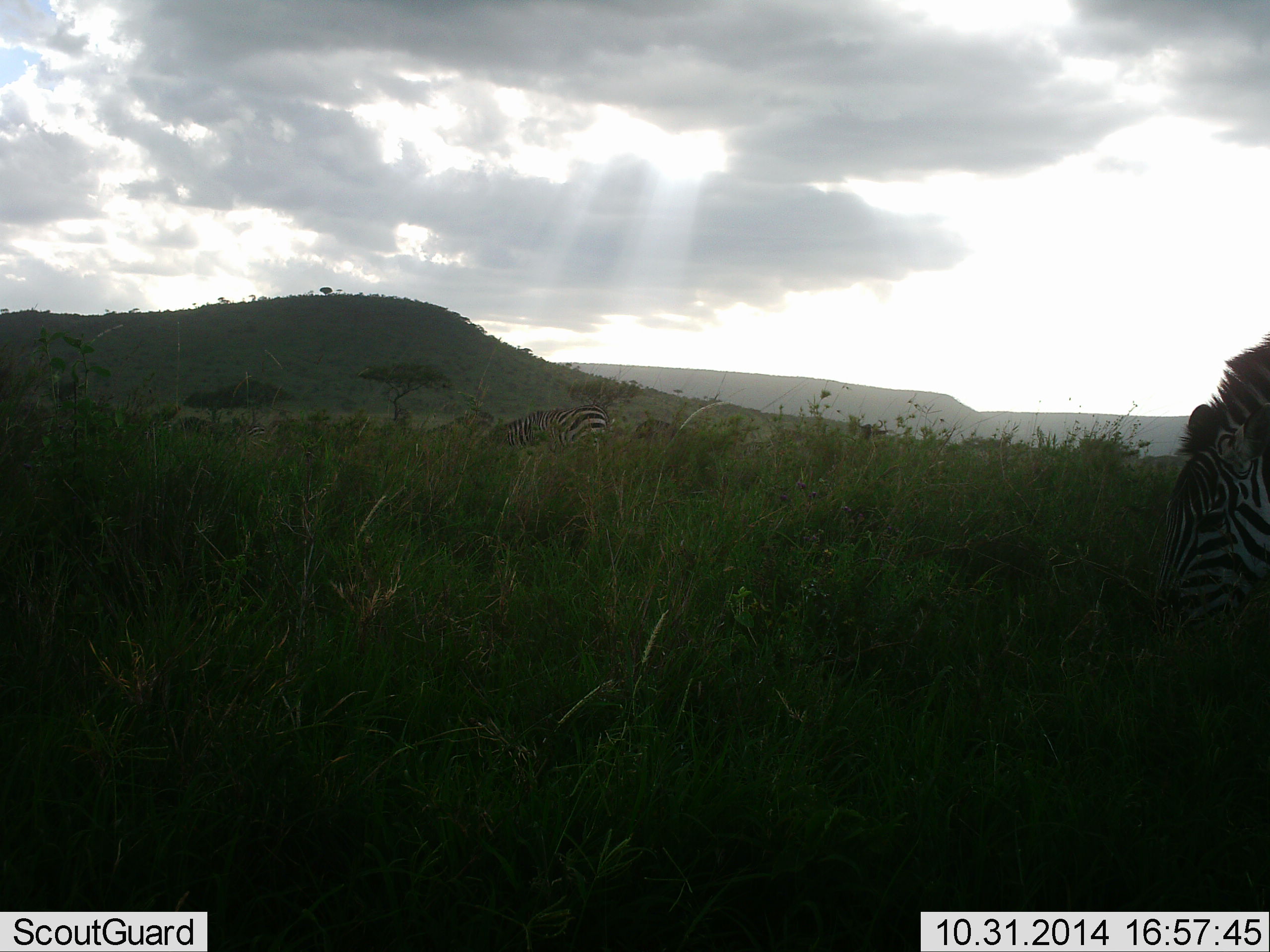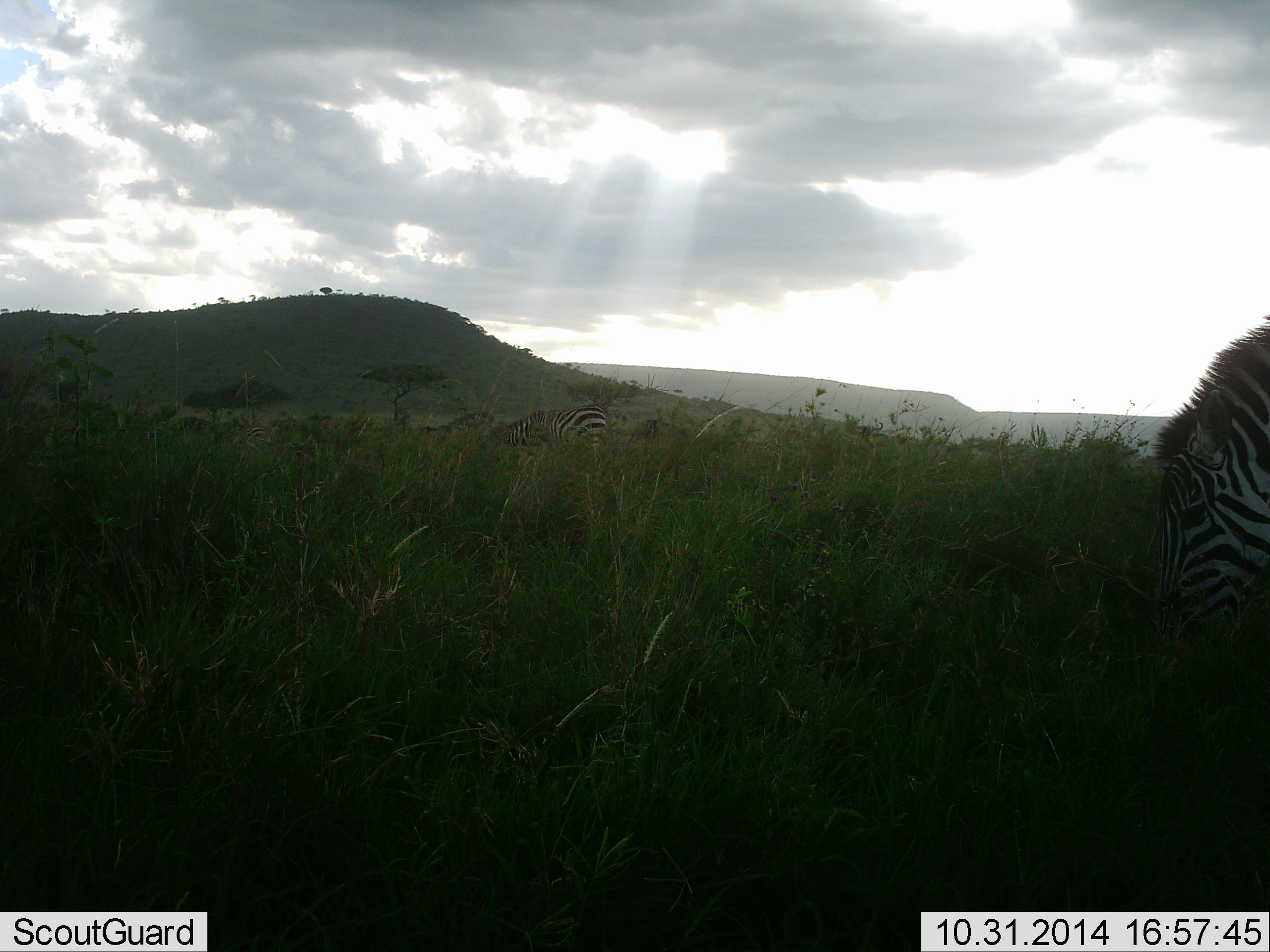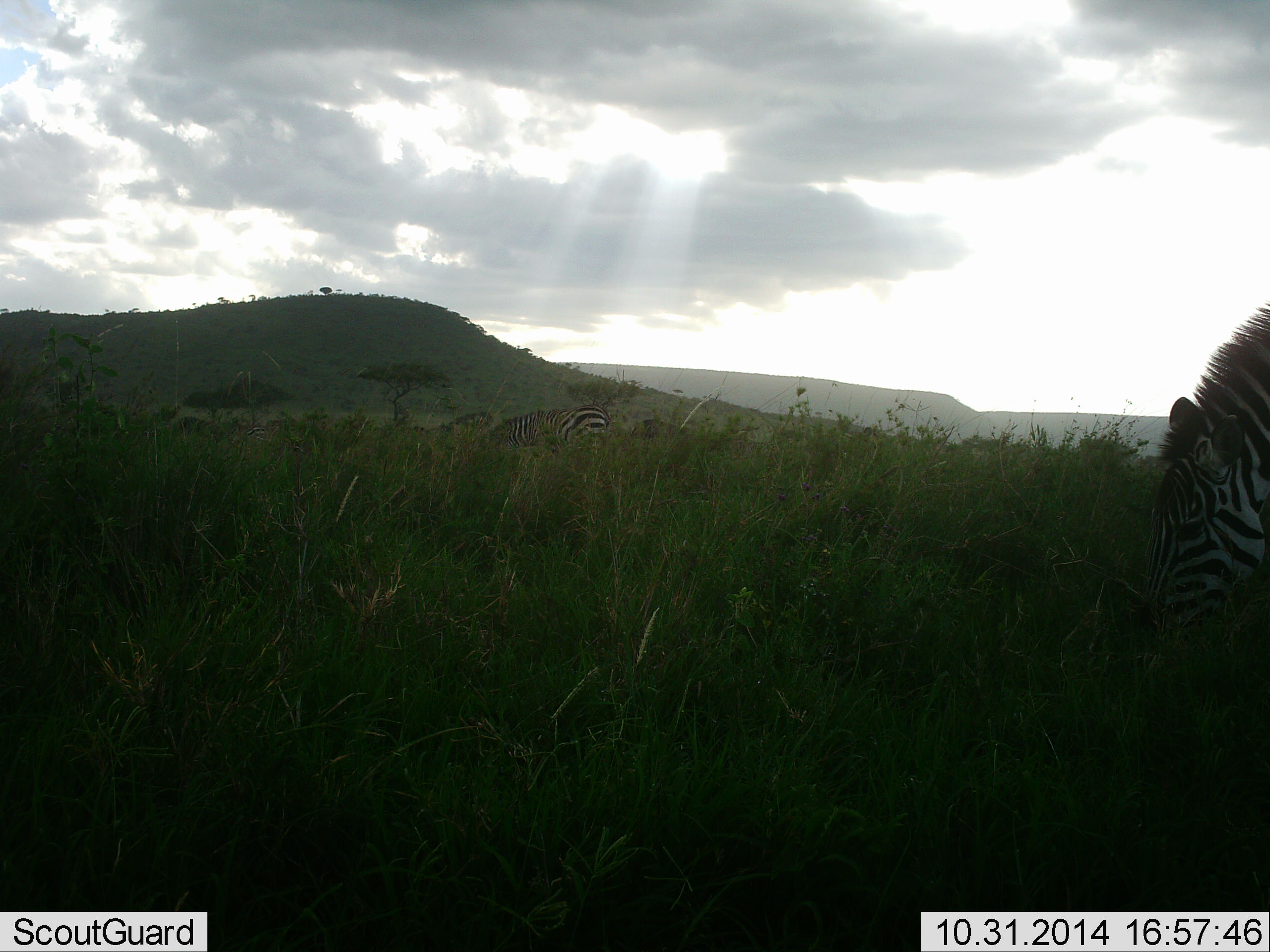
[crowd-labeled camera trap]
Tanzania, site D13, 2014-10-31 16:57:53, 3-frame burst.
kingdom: Animalia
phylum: Chordata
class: Mammalia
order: Perissodactyla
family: Equidae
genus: Equus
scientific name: Equus quagga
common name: plains zebra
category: zebra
Zebra (plains zebra) (Equus quagga), count 2. Behavior (volunteer vote fractions): standing 0%, resting 0%, moving 0%, interacting 0%. Young present (vote fraction): 0%. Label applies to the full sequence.